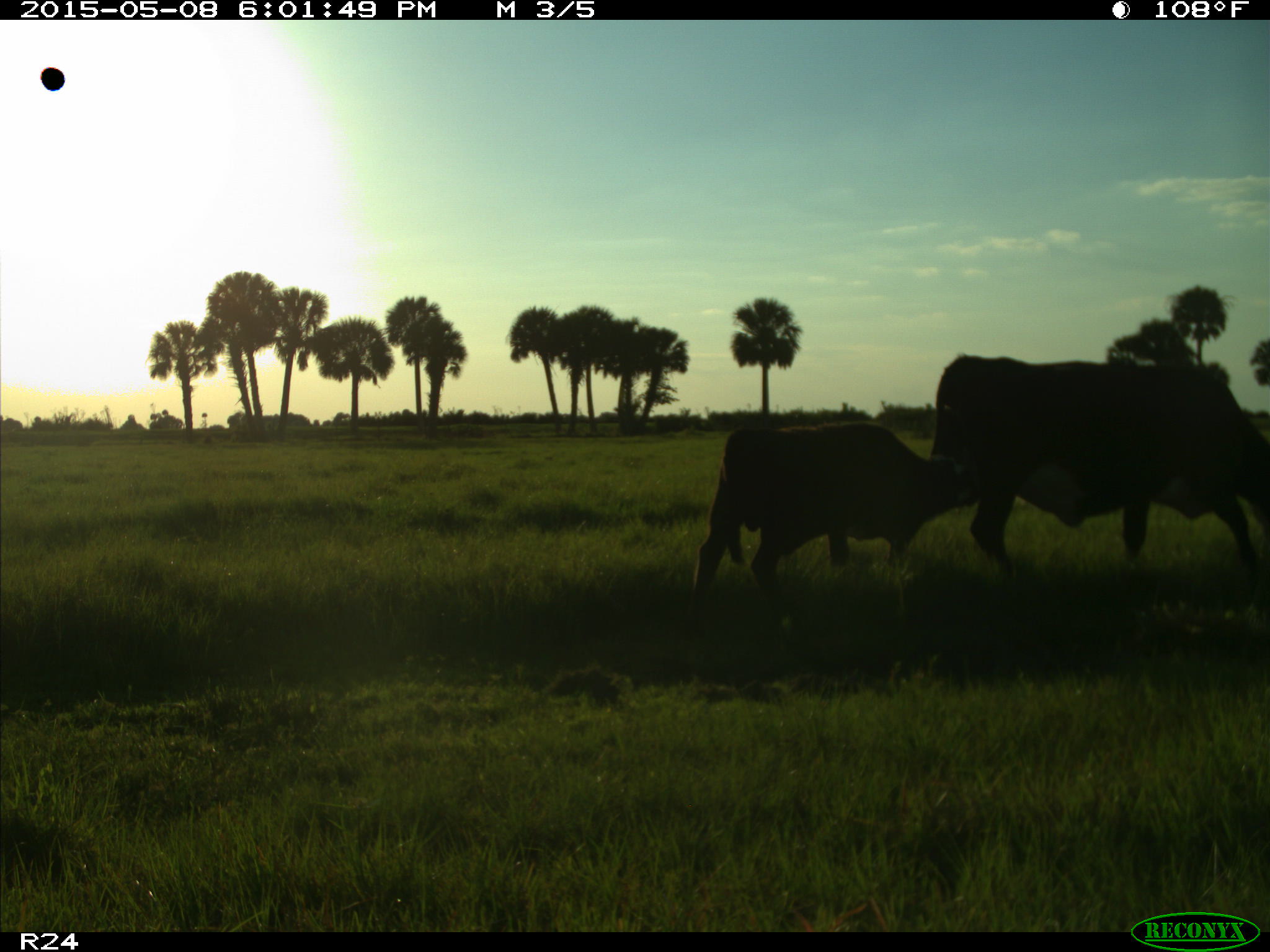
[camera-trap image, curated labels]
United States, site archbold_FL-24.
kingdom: Animalia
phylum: Chordata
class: Mammalia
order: Artiodactyla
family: Bovidae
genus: Bos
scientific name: Bos taurus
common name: domestic cow